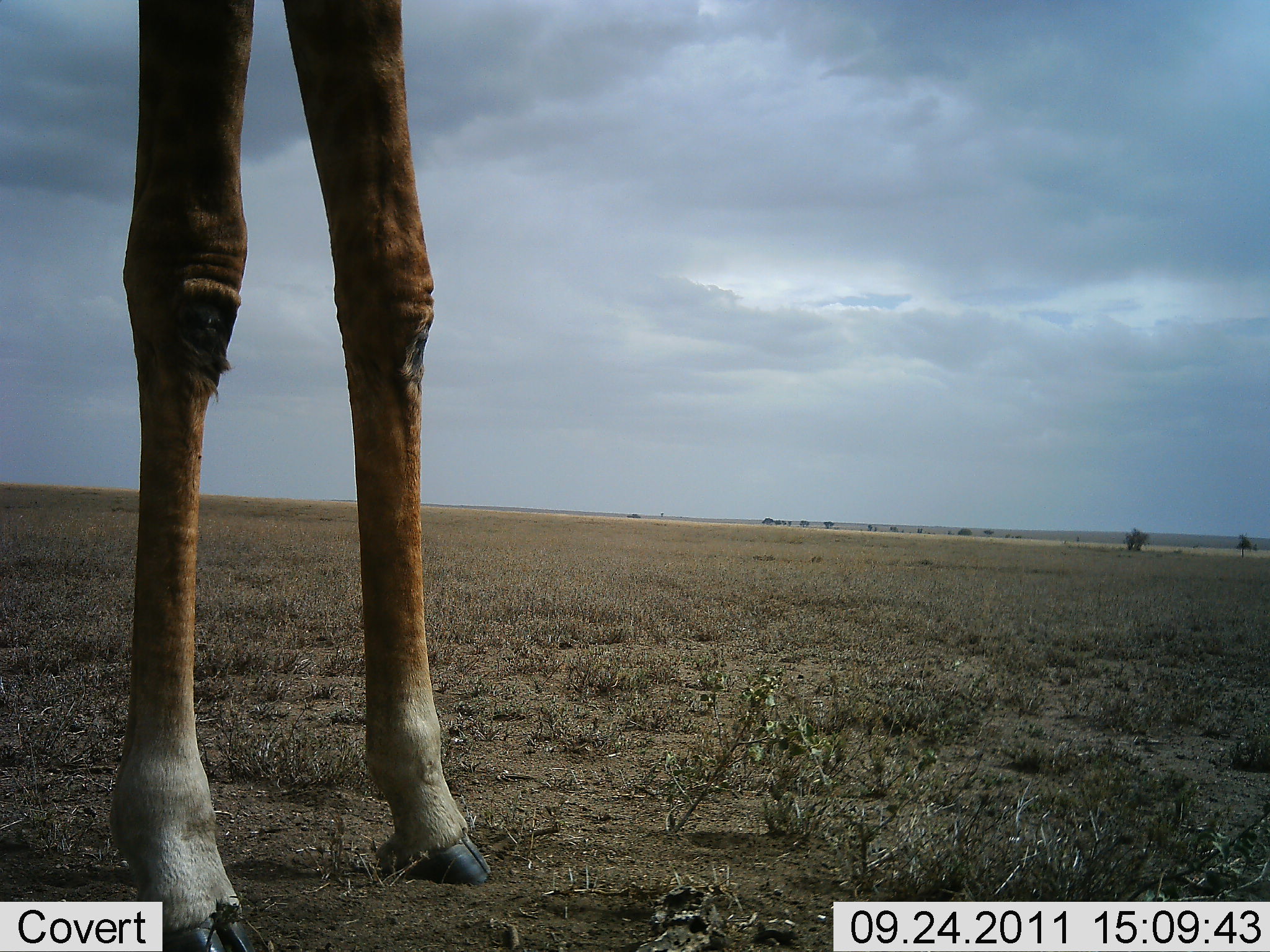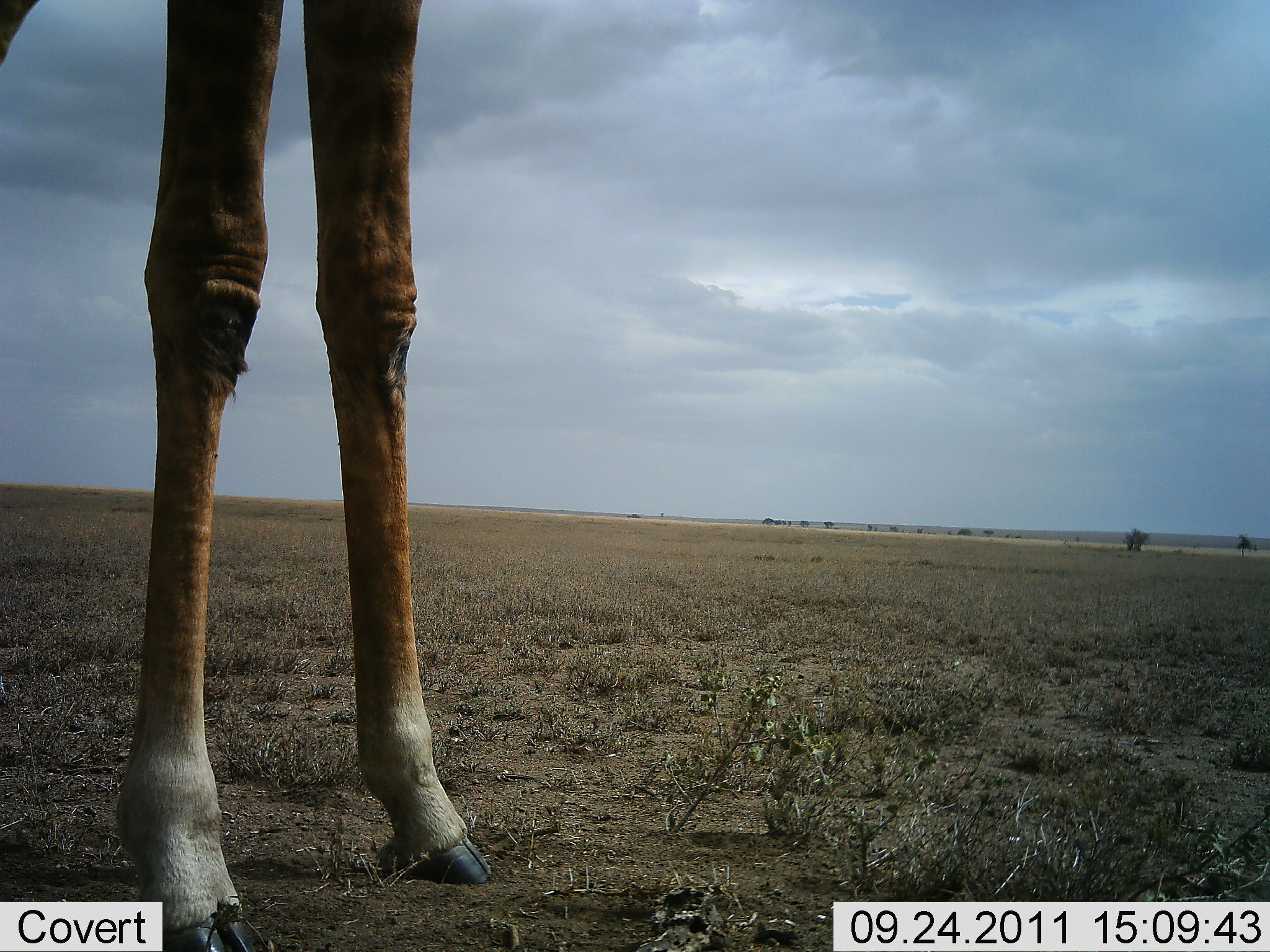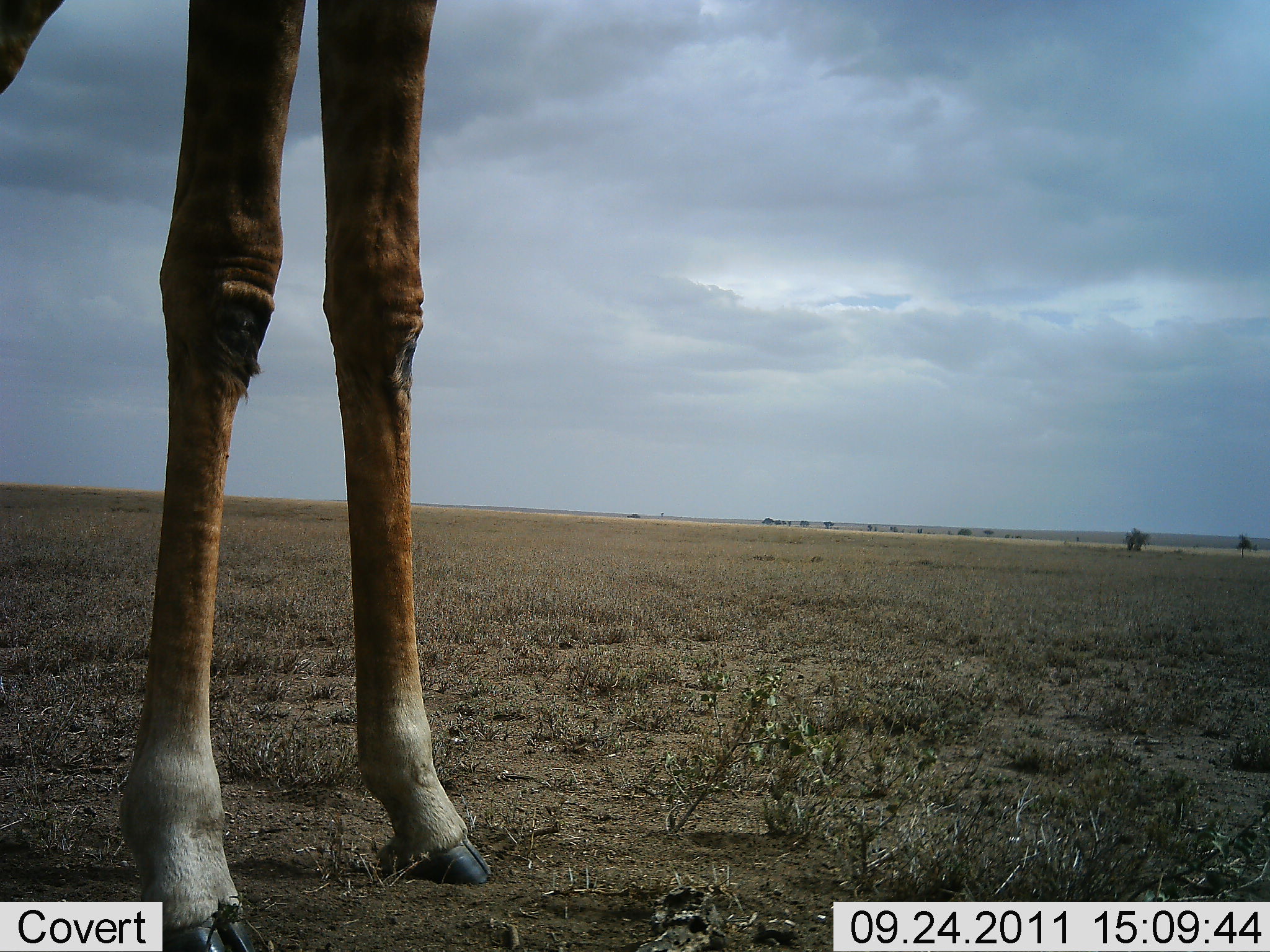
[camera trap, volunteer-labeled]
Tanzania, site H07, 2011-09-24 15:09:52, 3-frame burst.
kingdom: Animalia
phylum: Chordata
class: Mammalia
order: Artiodactyla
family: Giraffidae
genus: Giraffa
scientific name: Giraffa camelopardalis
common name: giraffe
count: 1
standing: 100%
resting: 0%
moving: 0%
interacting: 0%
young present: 0%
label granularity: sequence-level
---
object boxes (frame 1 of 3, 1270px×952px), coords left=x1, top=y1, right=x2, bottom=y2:
animal: left=107, top=0, right=495, bottom=952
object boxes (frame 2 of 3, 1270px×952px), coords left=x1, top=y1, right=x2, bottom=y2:
animal: left=1, top=0, right=490, bottom=951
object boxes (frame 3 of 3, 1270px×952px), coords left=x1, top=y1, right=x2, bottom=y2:
animal: left=1, top=1, right=494, bottom=952